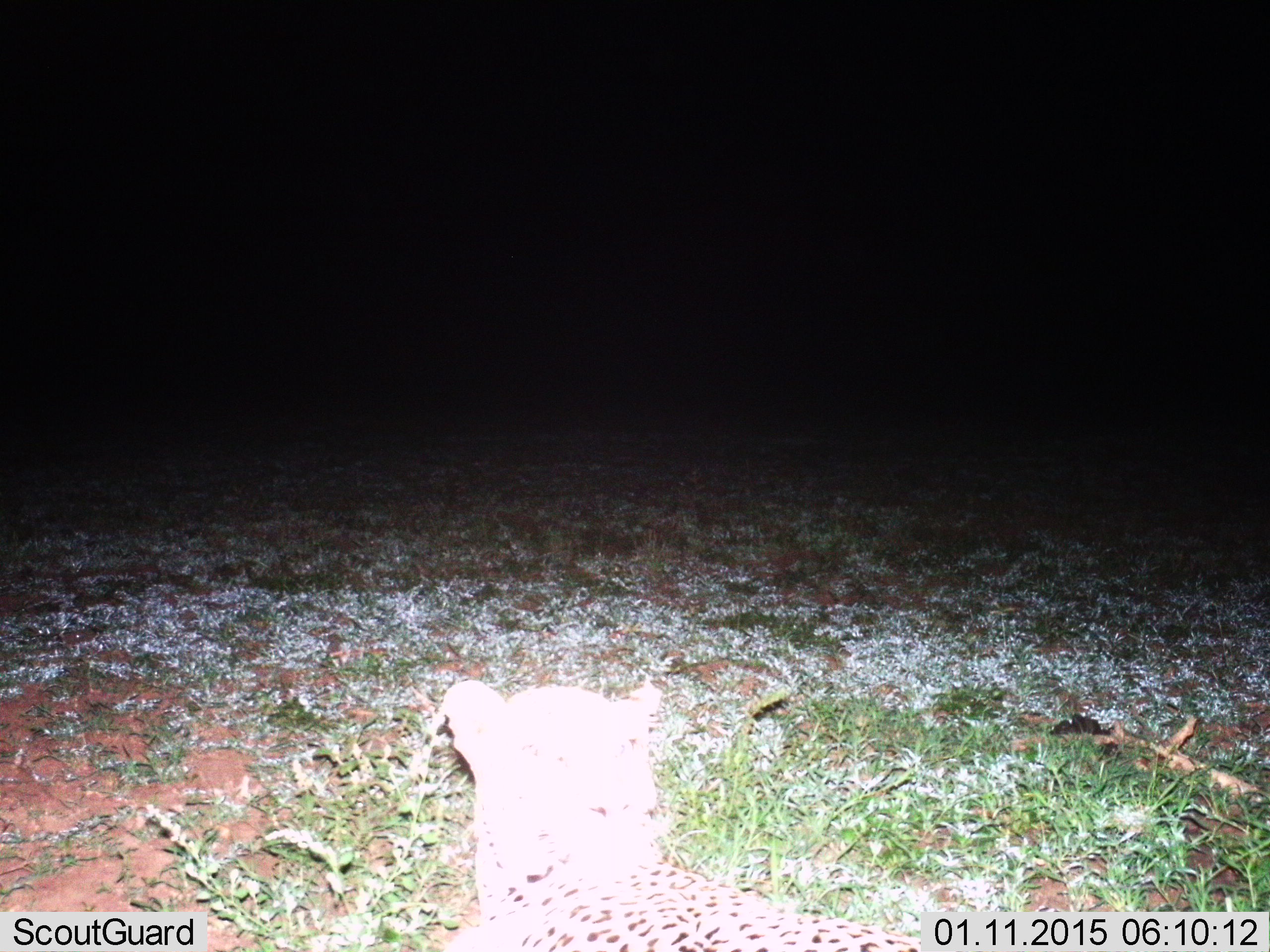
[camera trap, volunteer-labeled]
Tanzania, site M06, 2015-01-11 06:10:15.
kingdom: Animalia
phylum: Chordata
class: Mammalia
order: Carnivora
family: Felidae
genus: Panthera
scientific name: Panthera pardus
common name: leopard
Leopard (Panthera pardus), count 1. Behavior (volunteer vote fractions): standing 20%, resting 70%, moving 0%, interacting 10%. Young present (vote fraction): 0%. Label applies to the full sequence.